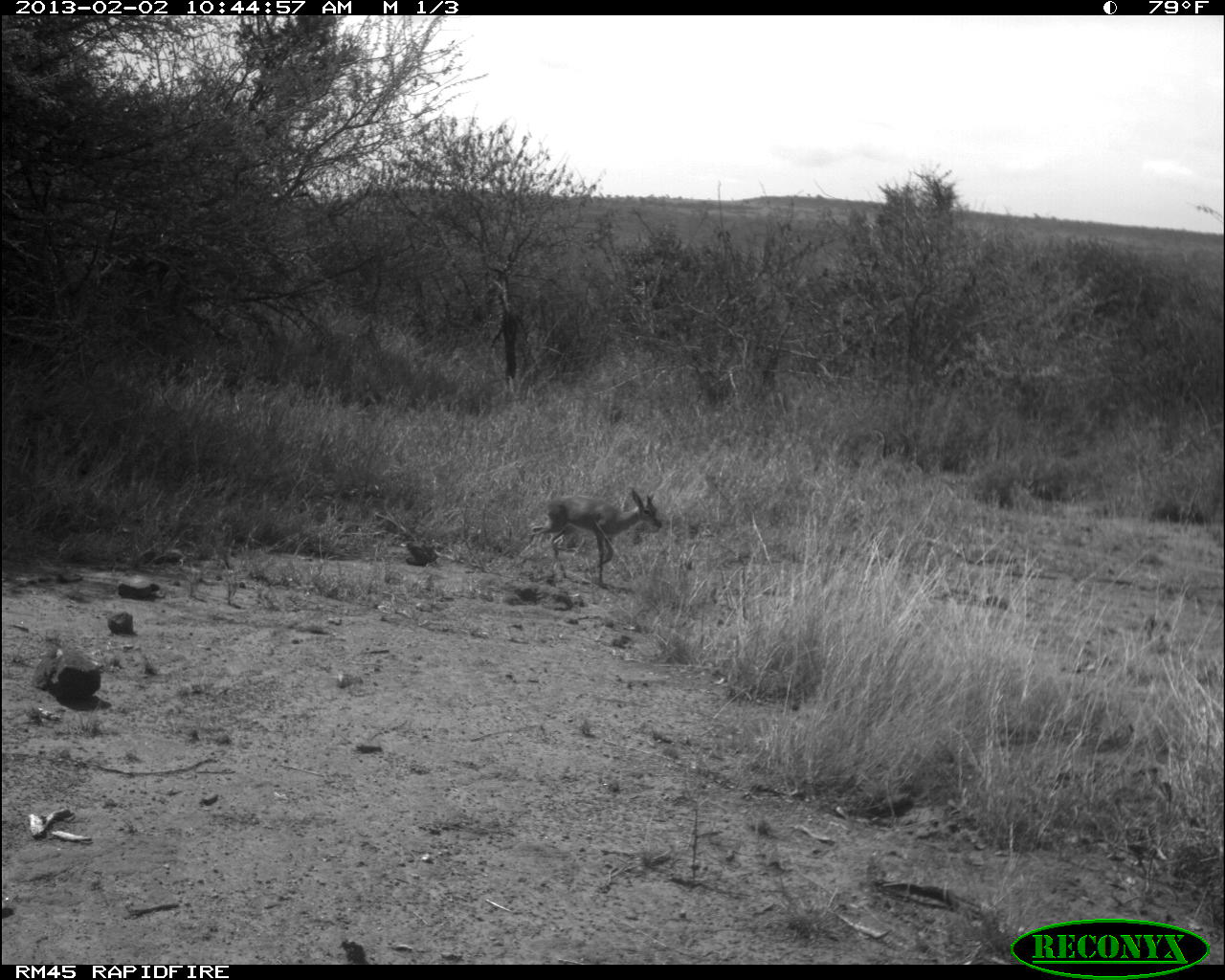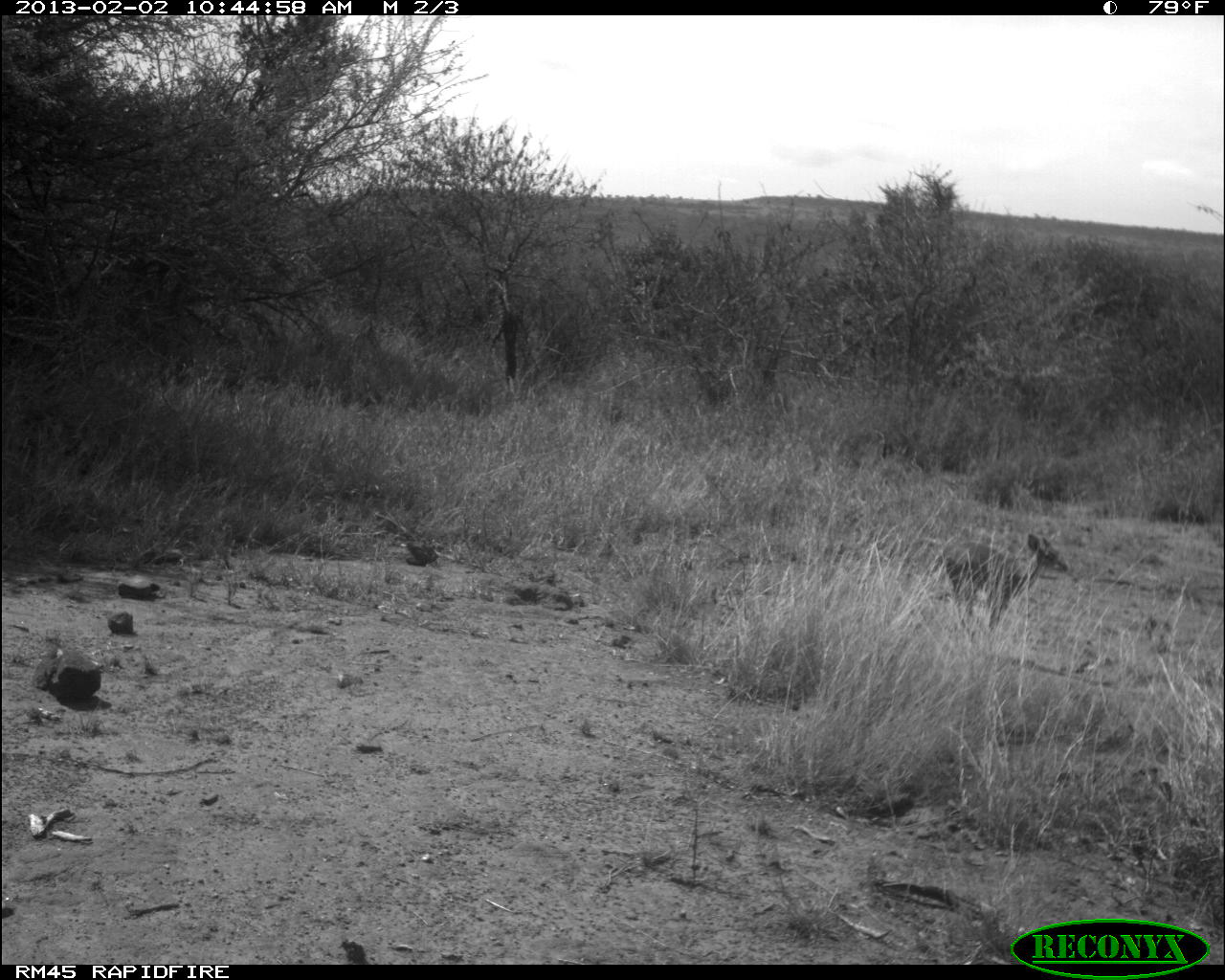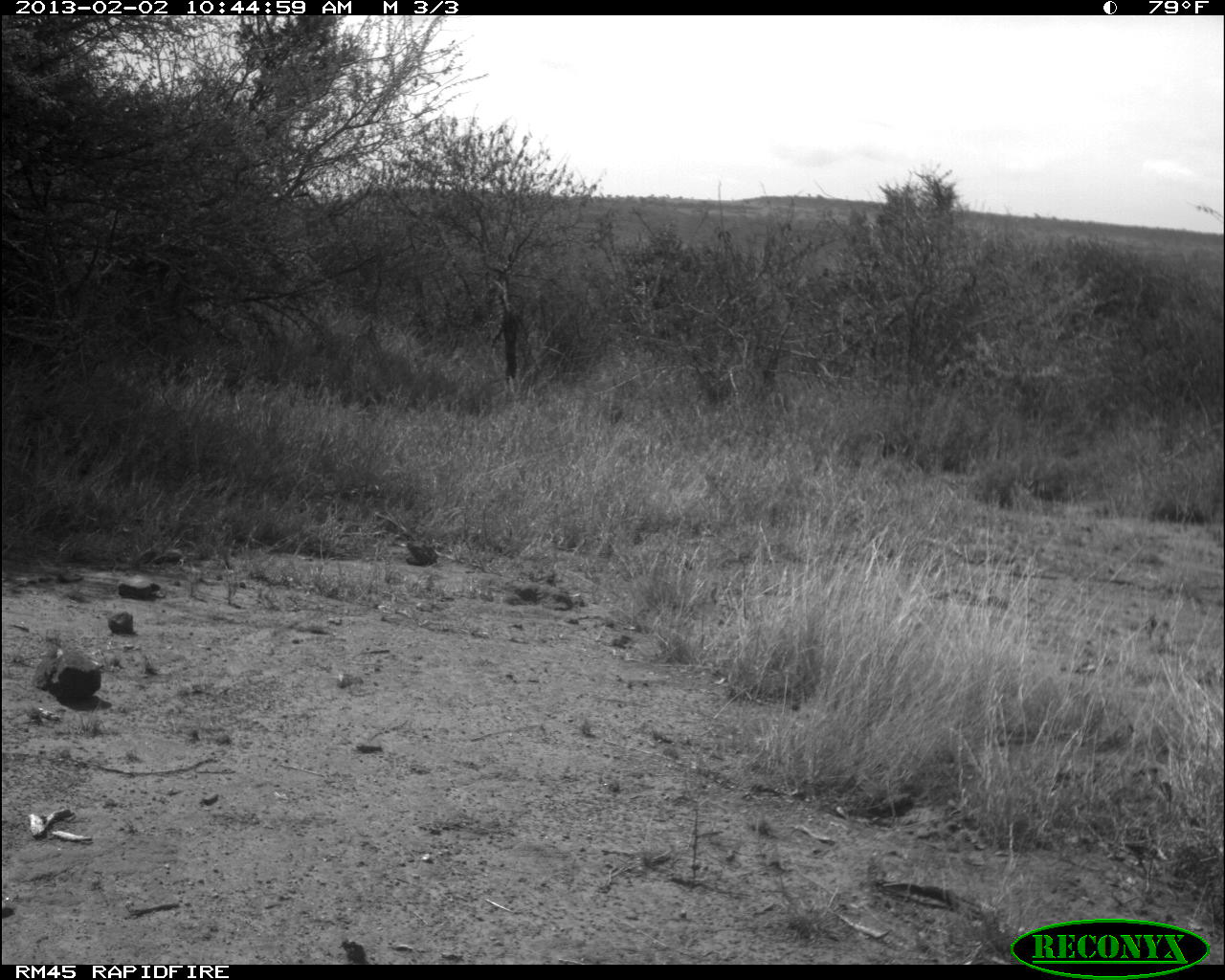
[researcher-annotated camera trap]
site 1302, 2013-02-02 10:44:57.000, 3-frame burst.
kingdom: Animalia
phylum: Chordata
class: Mammalia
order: Artiodactyla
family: Bovidae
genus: Madoqua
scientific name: Madoqua guentheri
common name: günther's dik-dik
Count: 1.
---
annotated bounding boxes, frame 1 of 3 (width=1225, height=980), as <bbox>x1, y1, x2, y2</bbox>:
madoqua guentheri: <bbox>527, 485, 662, 587</bbox>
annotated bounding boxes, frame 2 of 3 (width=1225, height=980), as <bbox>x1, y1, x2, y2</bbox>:
madoqua guentheri: <bbox>929, 524, 1069, 634</bbox>